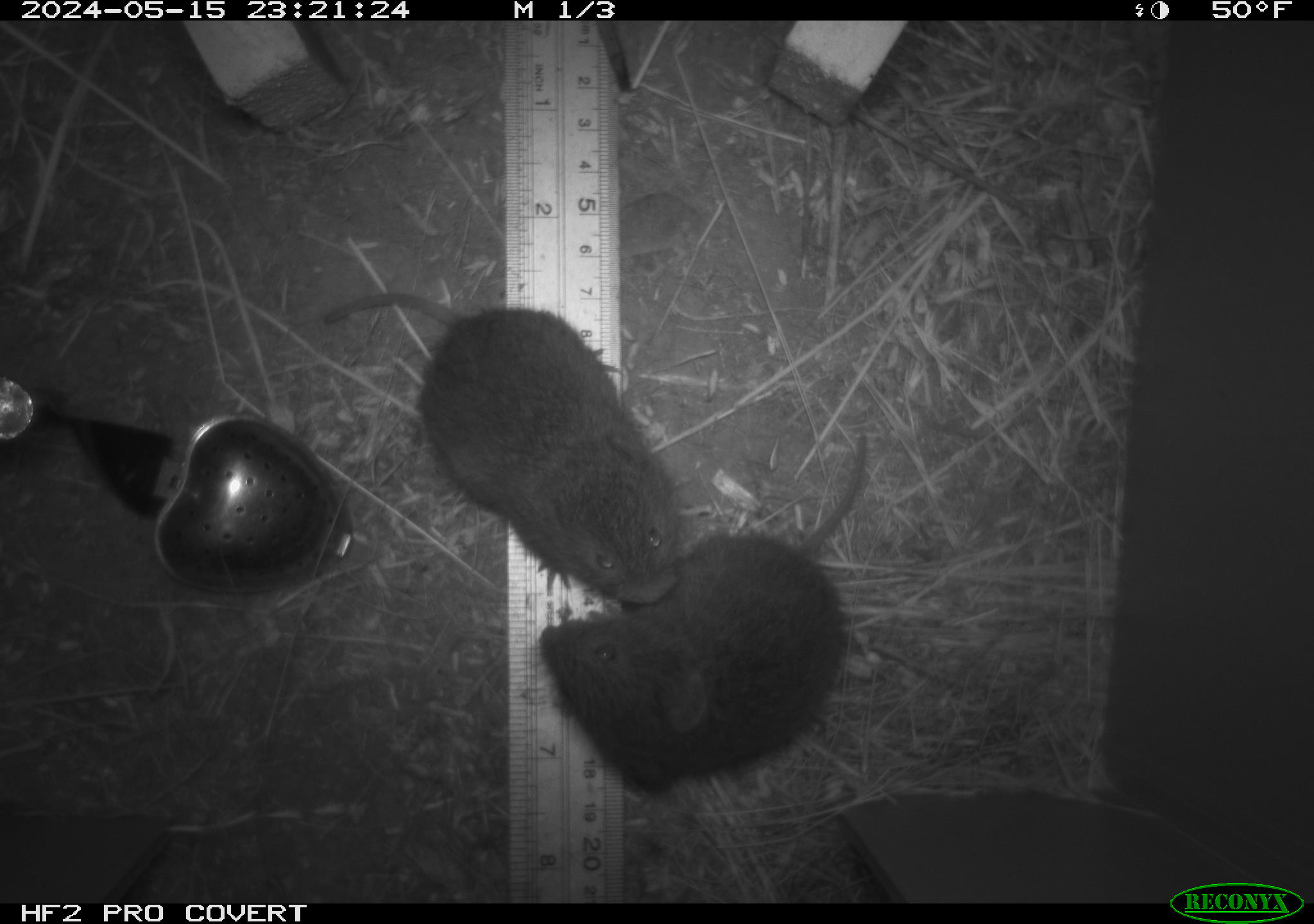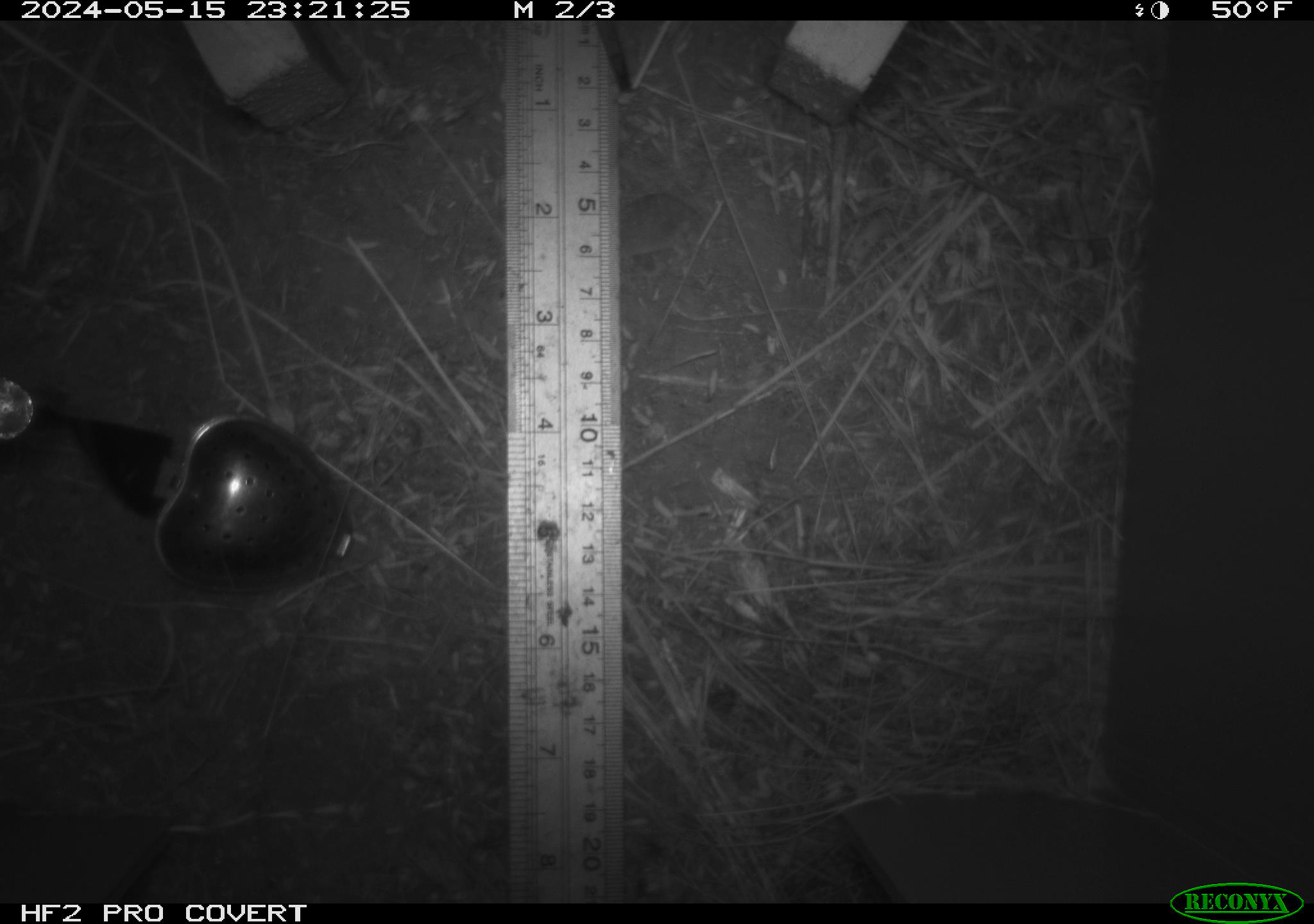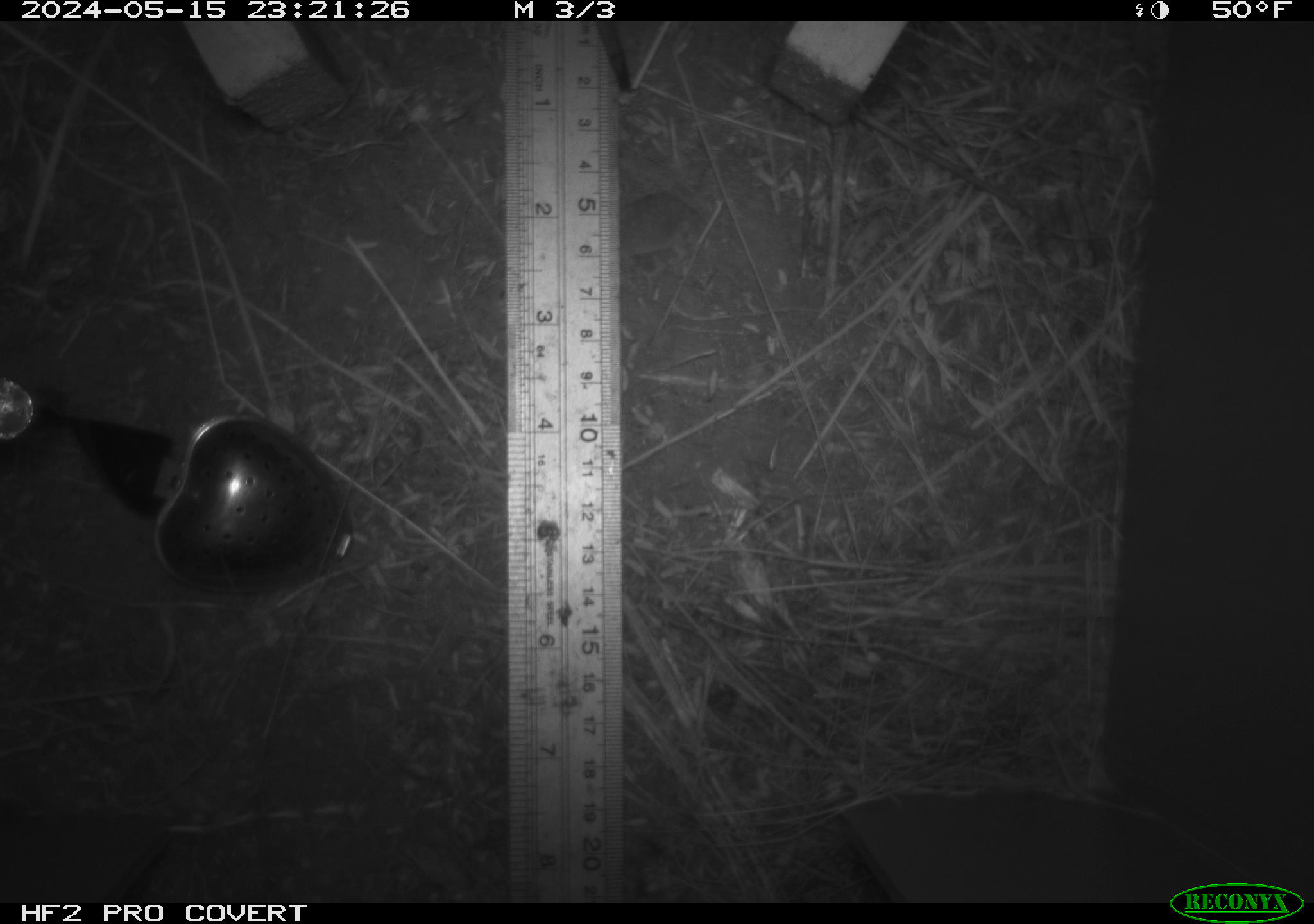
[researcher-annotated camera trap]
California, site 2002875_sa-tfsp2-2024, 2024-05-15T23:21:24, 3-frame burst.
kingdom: Animalia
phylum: Chordata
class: Mammalia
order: Rodentia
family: Cricetidae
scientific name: Arvicolinae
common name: voles, lemmings, and muskrats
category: arvicolinae subfamily